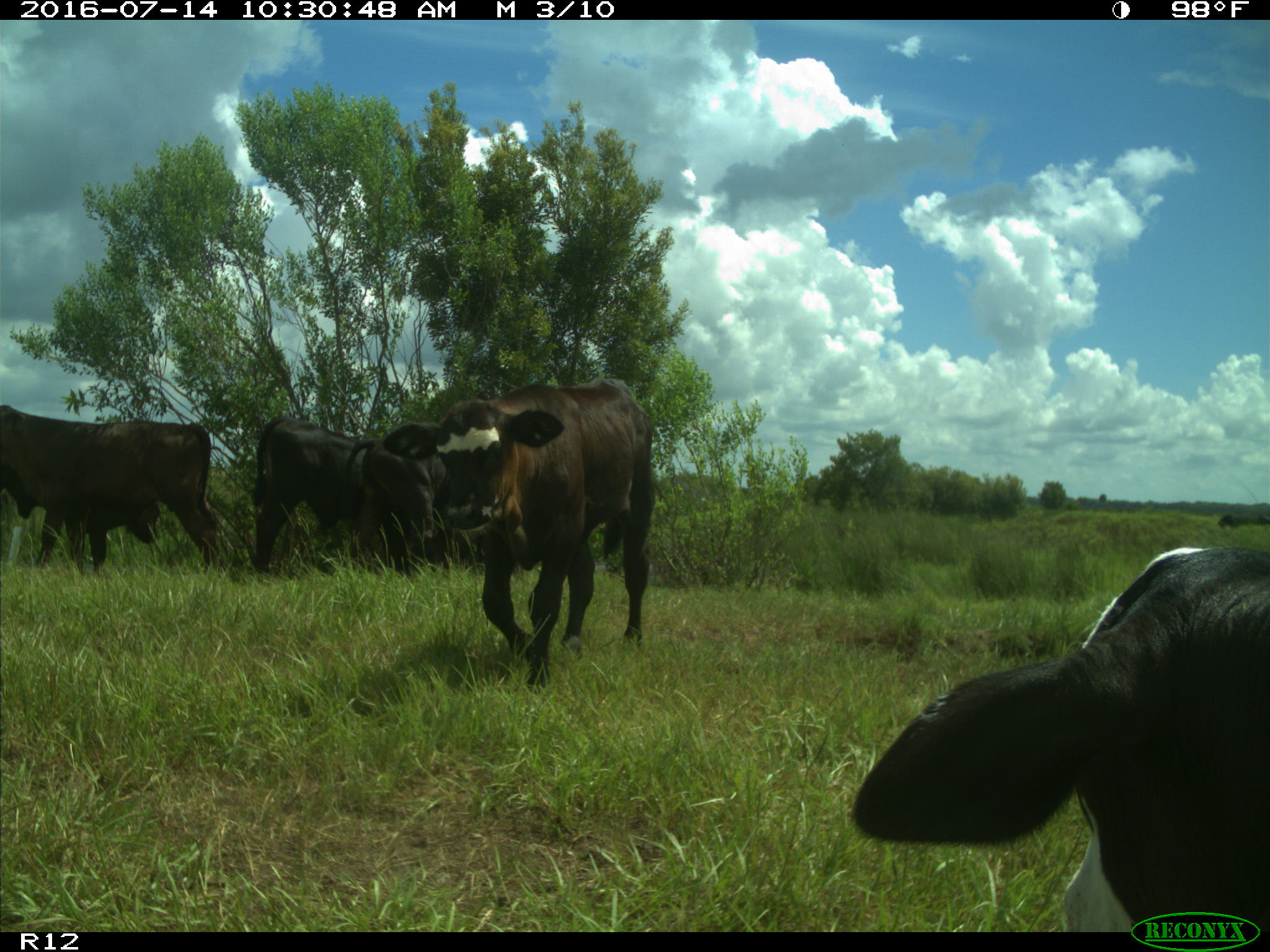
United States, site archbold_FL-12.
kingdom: Animalia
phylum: Chordata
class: Mammalia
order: Artiodactyla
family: Bovidae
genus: Bos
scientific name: Bos taurus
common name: domestic cow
Bos taurus (domestic cow).